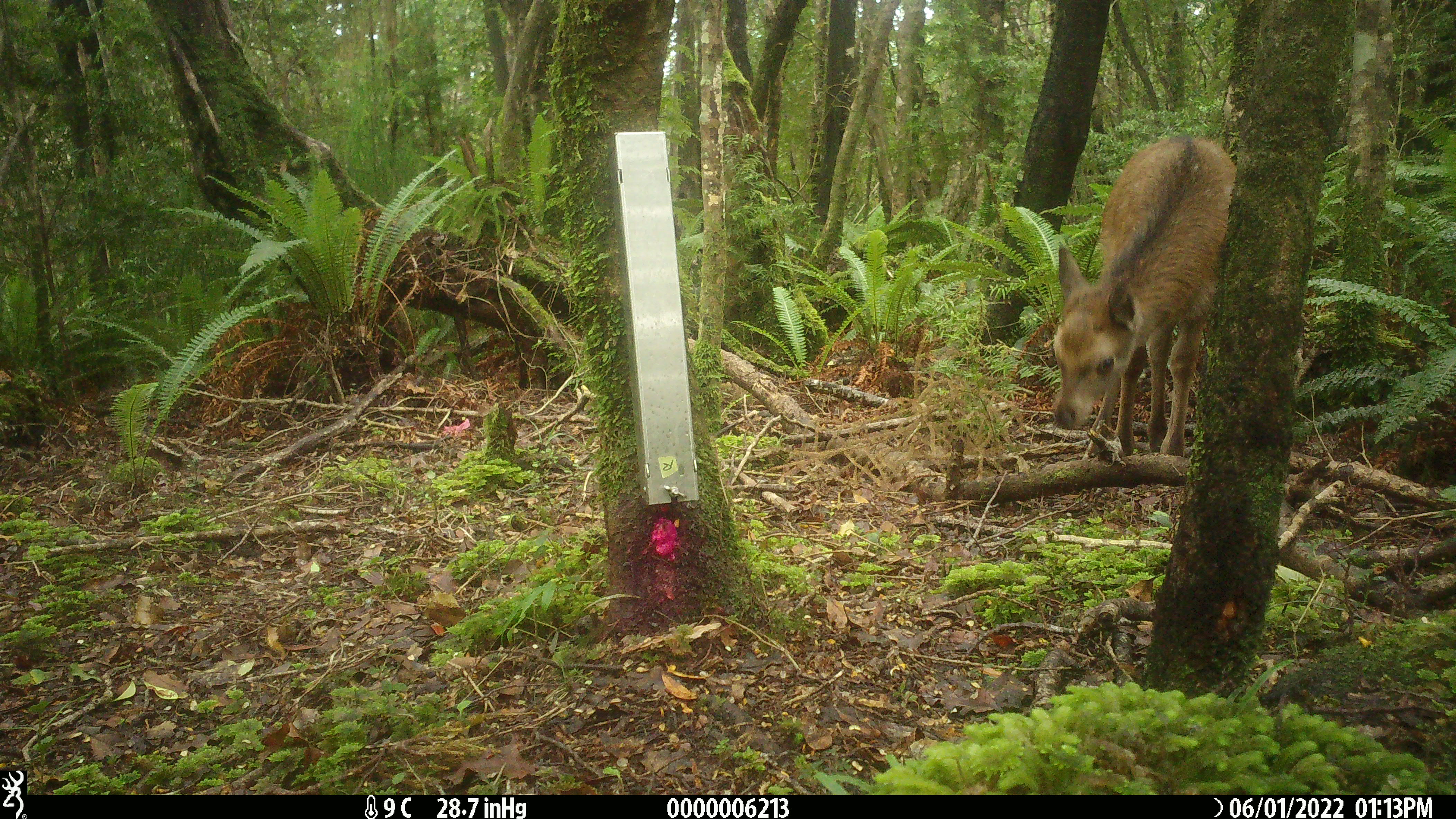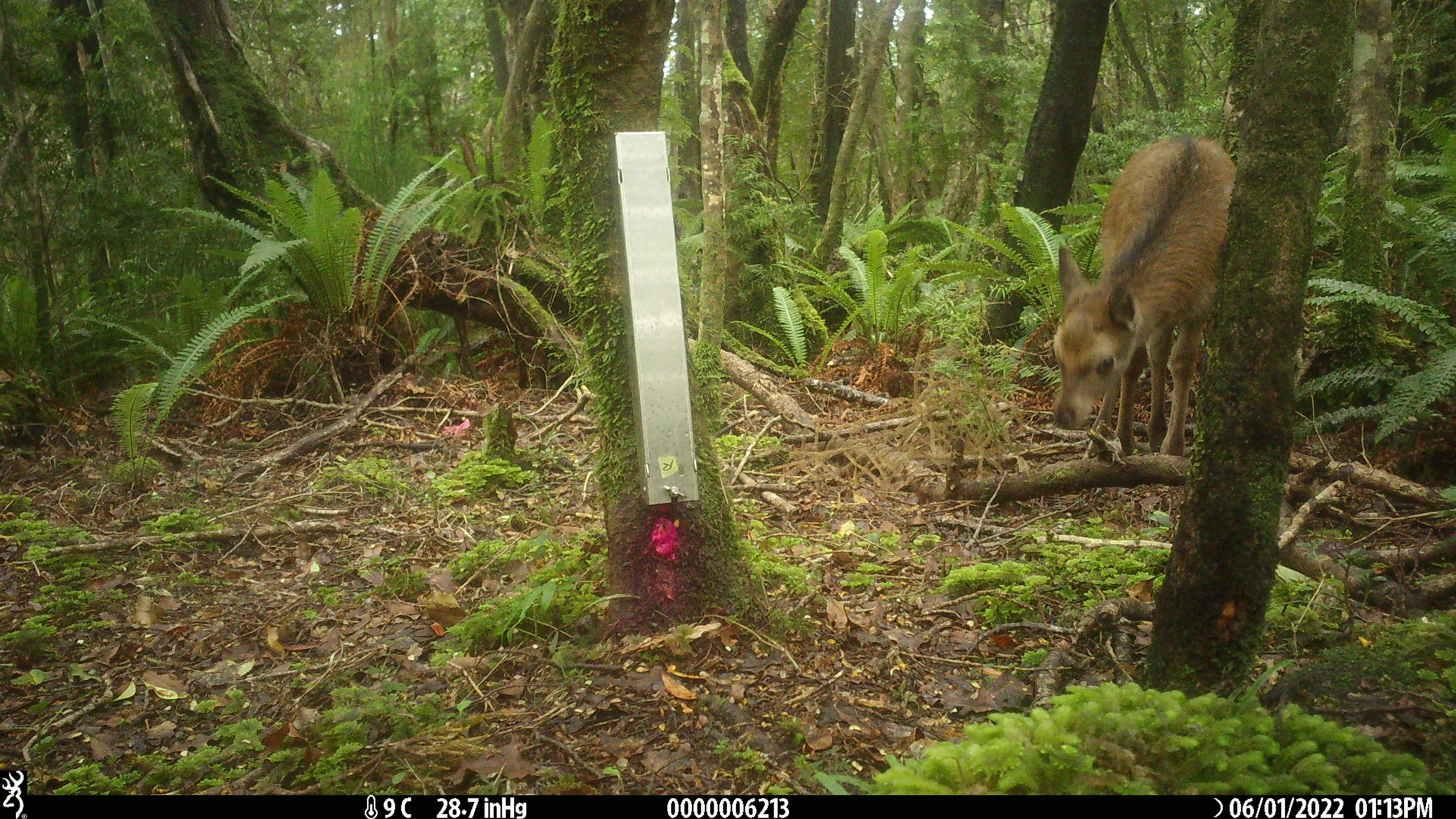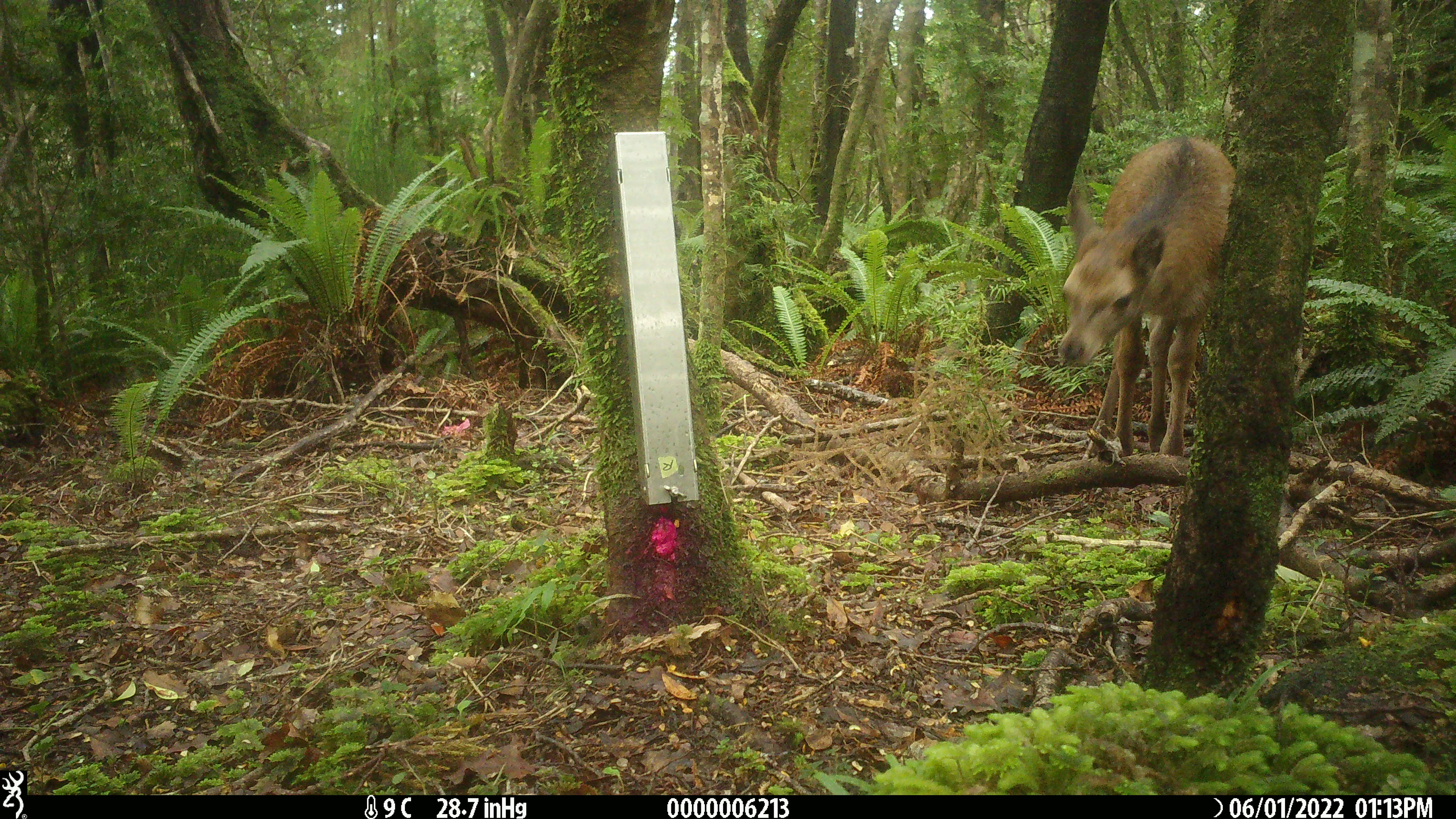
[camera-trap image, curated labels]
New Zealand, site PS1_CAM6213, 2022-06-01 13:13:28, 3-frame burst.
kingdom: Animalia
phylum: Chordata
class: Mammalia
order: Artiodactyla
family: Cervidae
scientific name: Cervidae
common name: deer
Deer (Cervidae).